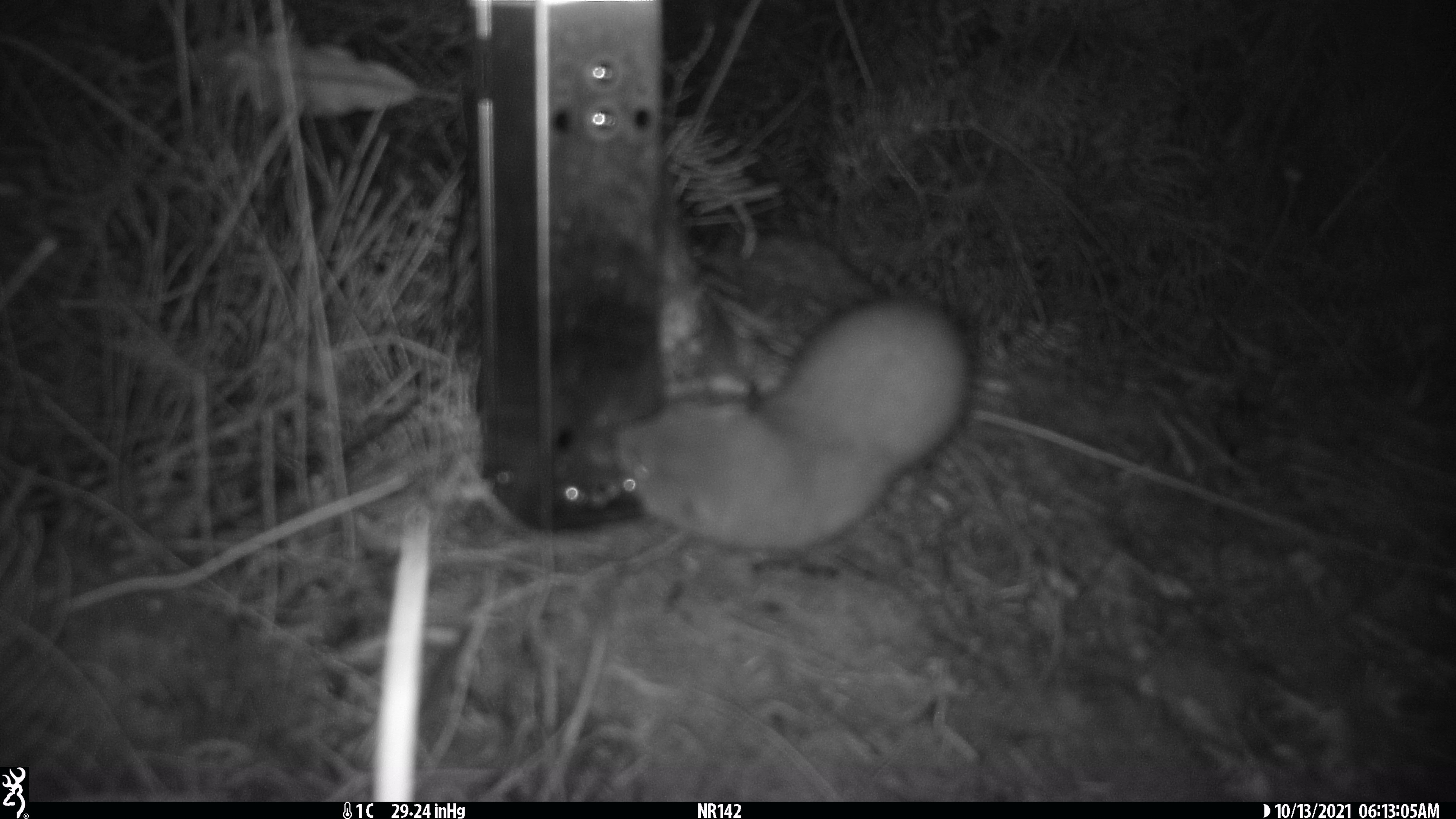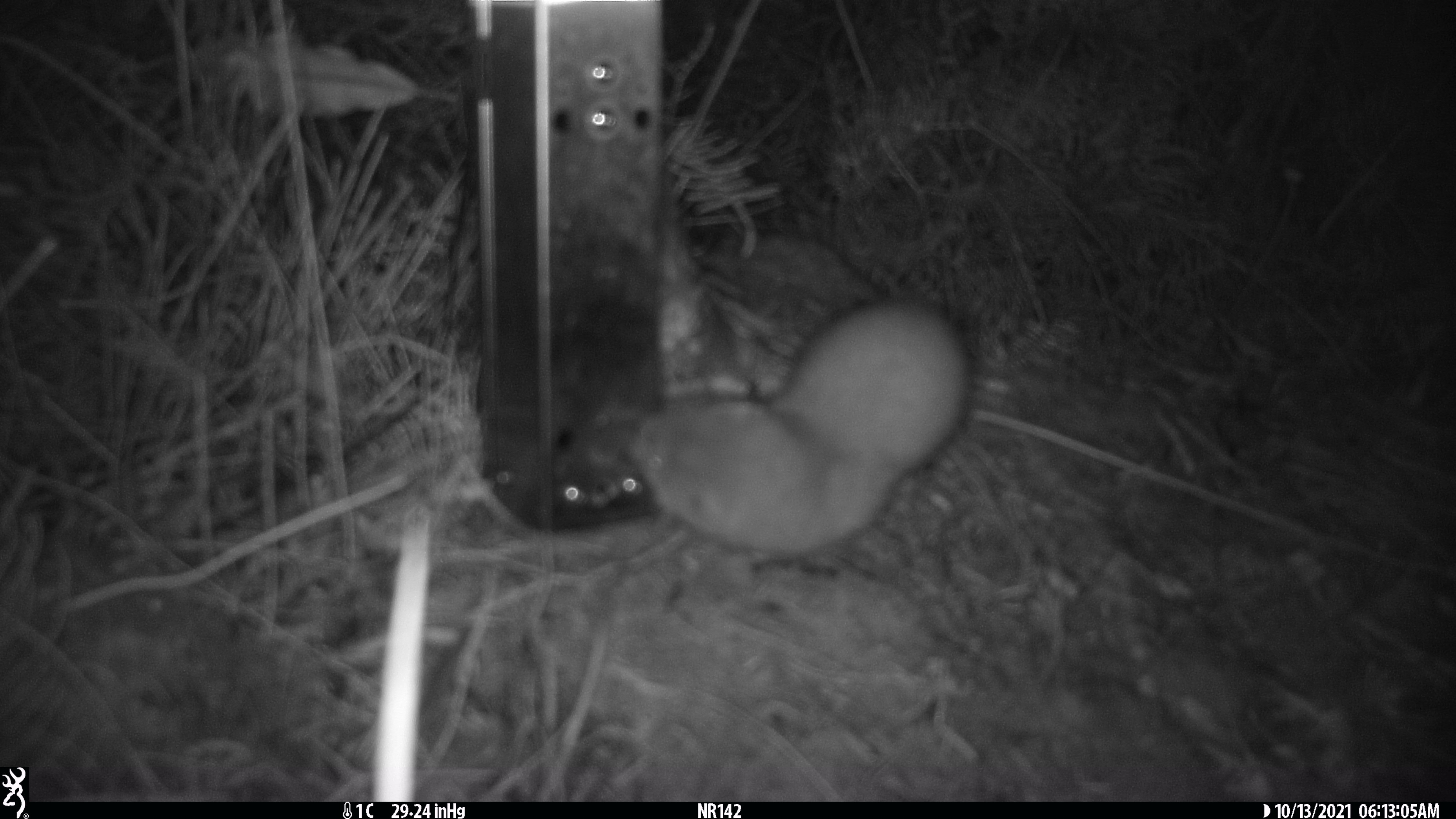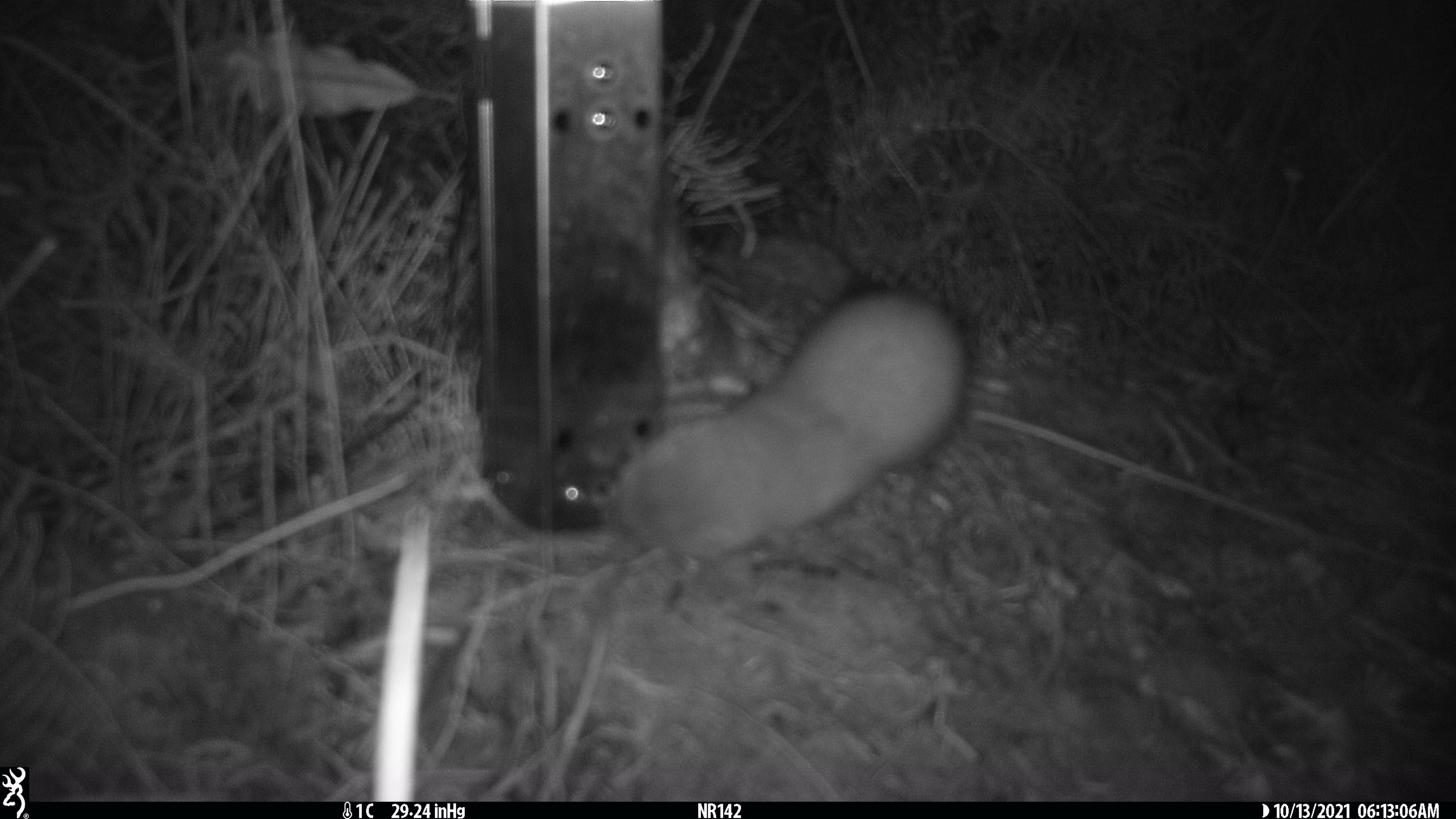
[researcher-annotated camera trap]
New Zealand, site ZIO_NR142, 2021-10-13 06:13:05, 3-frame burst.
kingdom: Animalia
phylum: Chordata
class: Mammalia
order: Carnivora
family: Mustelidae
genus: Mustela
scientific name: Mustela erminea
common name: stoat